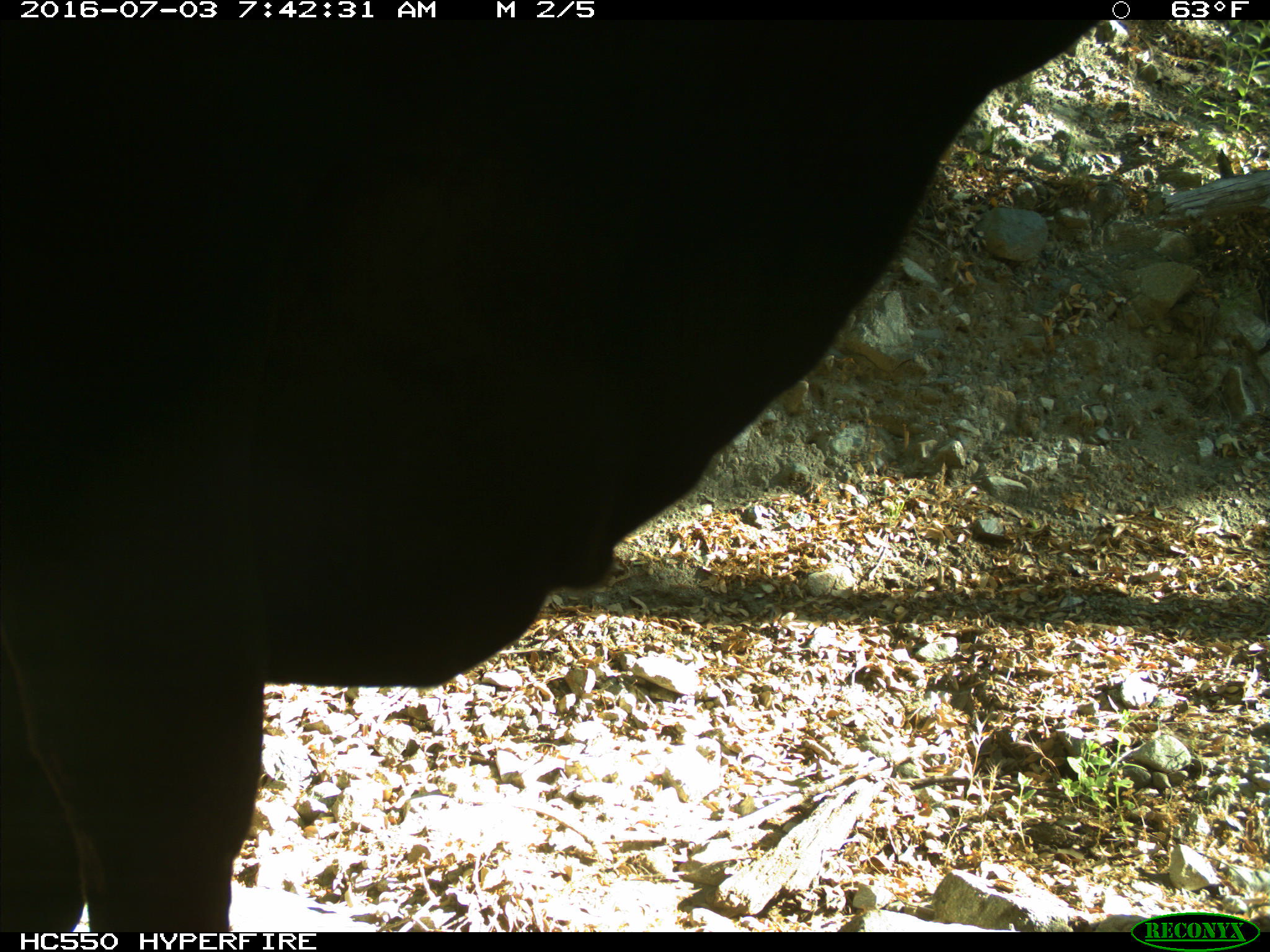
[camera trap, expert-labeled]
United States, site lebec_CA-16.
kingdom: Animalia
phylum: Chordata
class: Mammalia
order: Artiodactyla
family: Bovidae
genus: Bos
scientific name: Bos taurus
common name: domestic cow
Bos taurus (domestic cow).